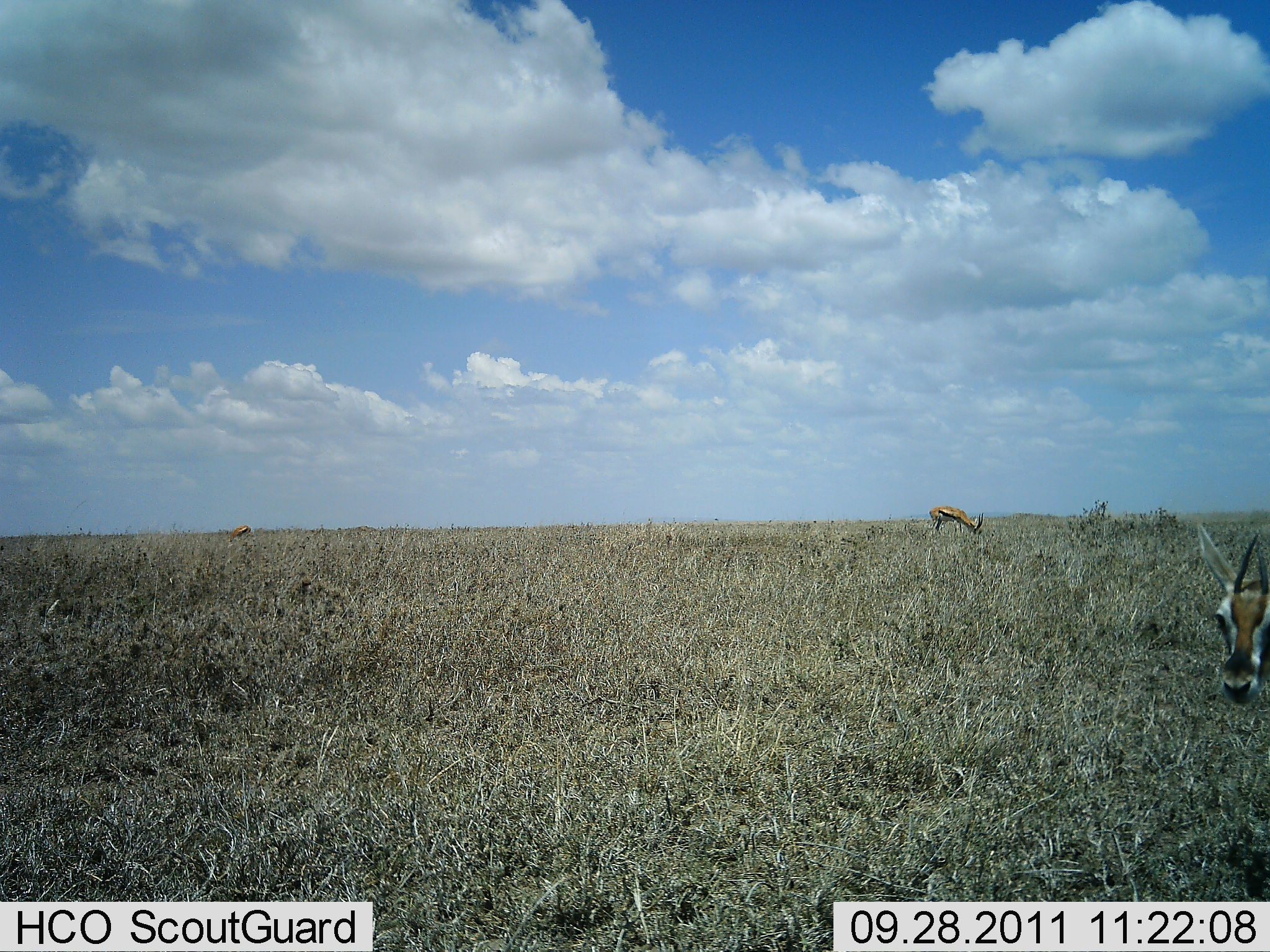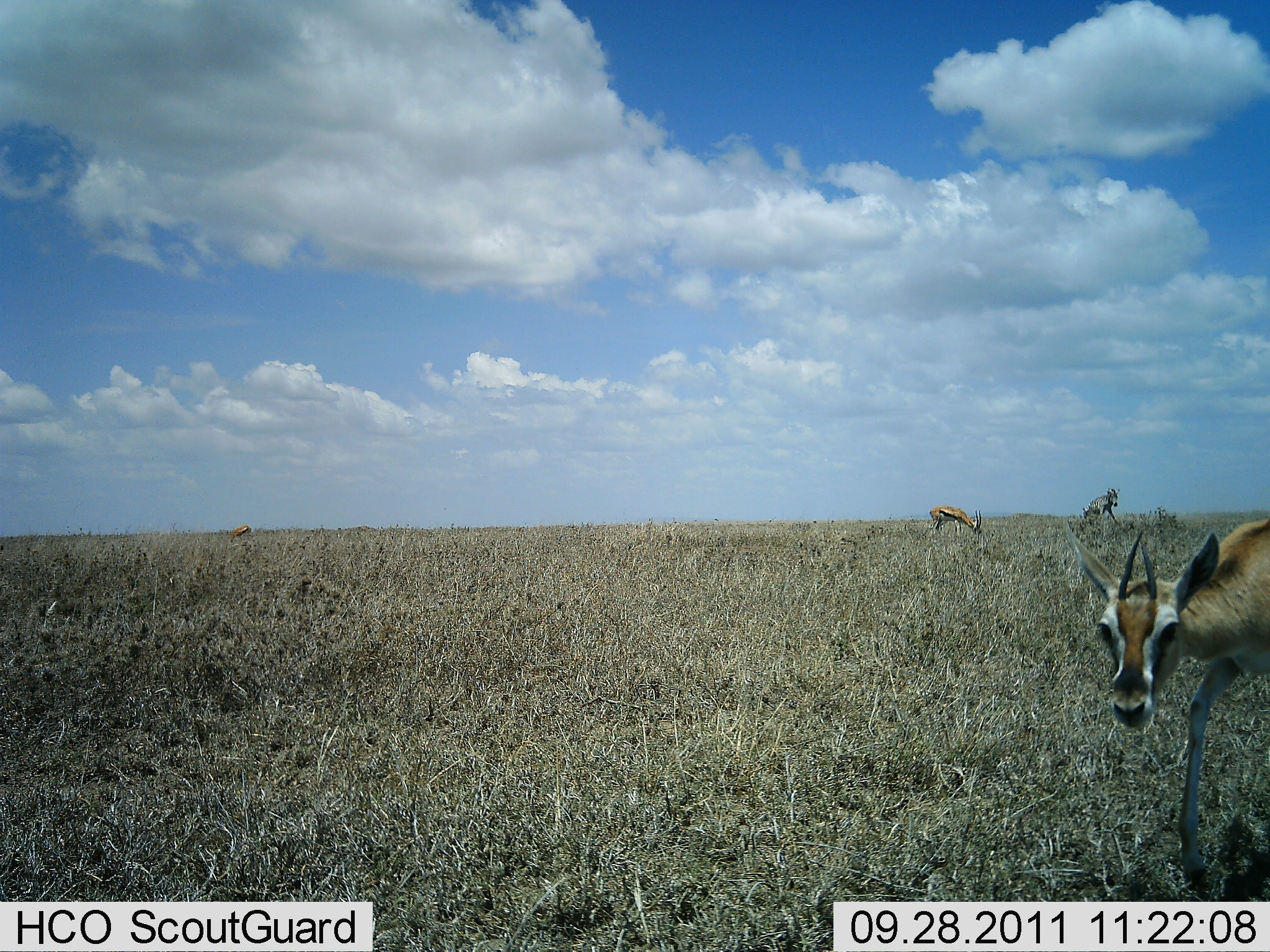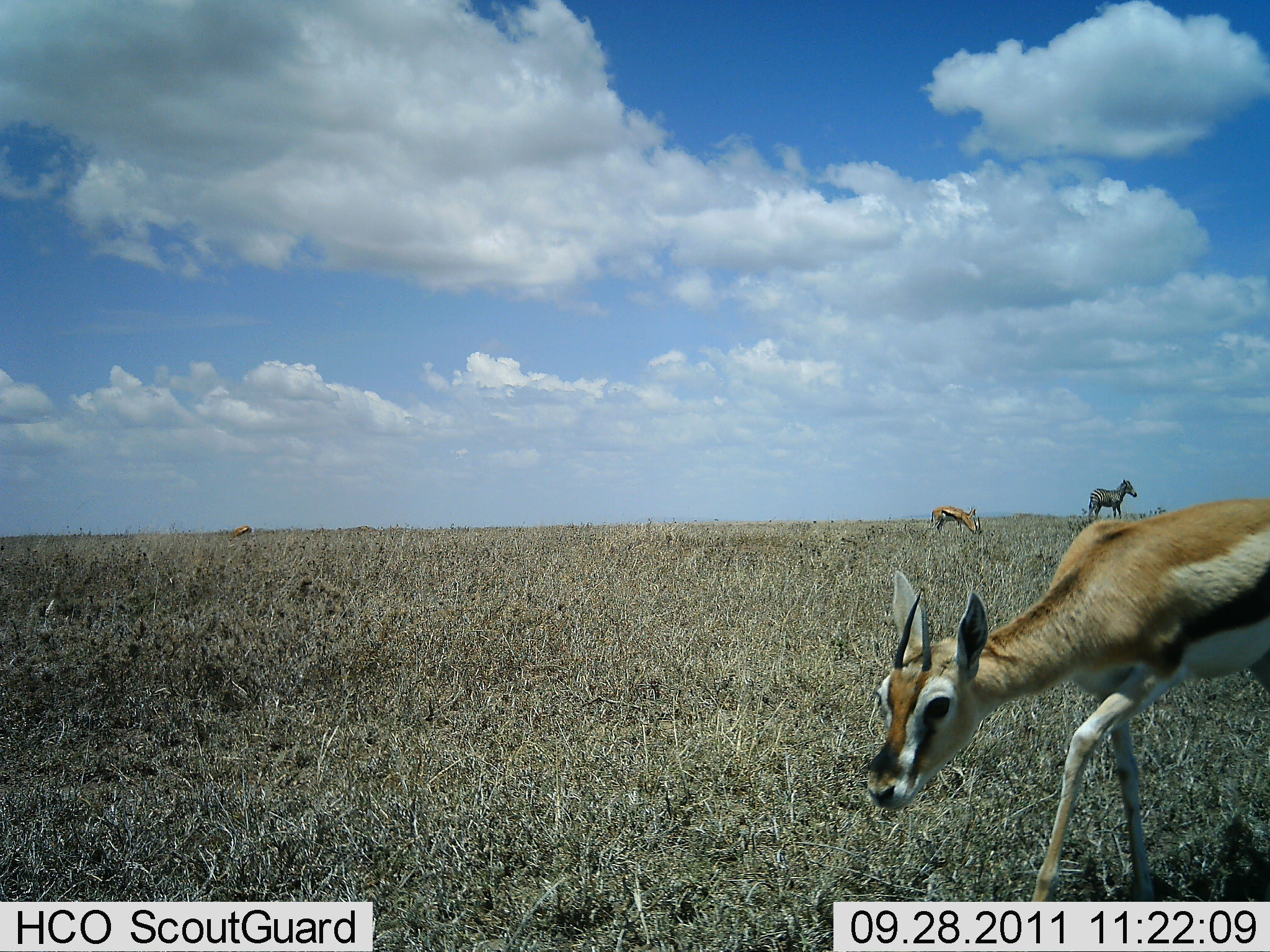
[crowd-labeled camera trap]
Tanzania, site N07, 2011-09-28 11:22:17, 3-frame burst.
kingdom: Animalia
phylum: Chordata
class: Mammalia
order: Artiodactyla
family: Bovidae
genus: Eudorcas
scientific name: Eudorcas thomsonii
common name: thomson's gazelle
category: gazellethomsons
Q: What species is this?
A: Gazellethomsons (thomson's gazelle) (Eudorcas thomsonii).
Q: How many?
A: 3.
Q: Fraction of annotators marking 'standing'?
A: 39%.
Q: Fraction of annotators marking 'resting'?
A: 0%.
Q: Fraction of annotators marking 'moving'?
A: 72%.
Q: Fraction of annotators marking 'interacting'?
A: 6%.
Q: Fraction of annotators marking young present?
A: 11%.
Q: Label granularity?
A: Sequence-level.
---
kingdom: Animalia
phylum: Chordata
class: Mammalia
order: Perissodactyla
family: Equidae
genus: Equus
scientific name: Equus quagga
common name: plains zebra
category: zebra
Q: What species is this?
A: Zebra (plains zebra) (Equus quagga).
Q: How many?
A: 1.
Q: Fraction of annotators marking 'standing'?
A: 86%.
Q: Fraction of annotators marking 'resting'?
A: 7%.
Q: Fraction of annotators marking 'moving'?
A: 14%.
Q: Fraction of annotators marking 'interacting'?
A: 0%.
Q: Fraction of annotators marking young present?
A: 0%.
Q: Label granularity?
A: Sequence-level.